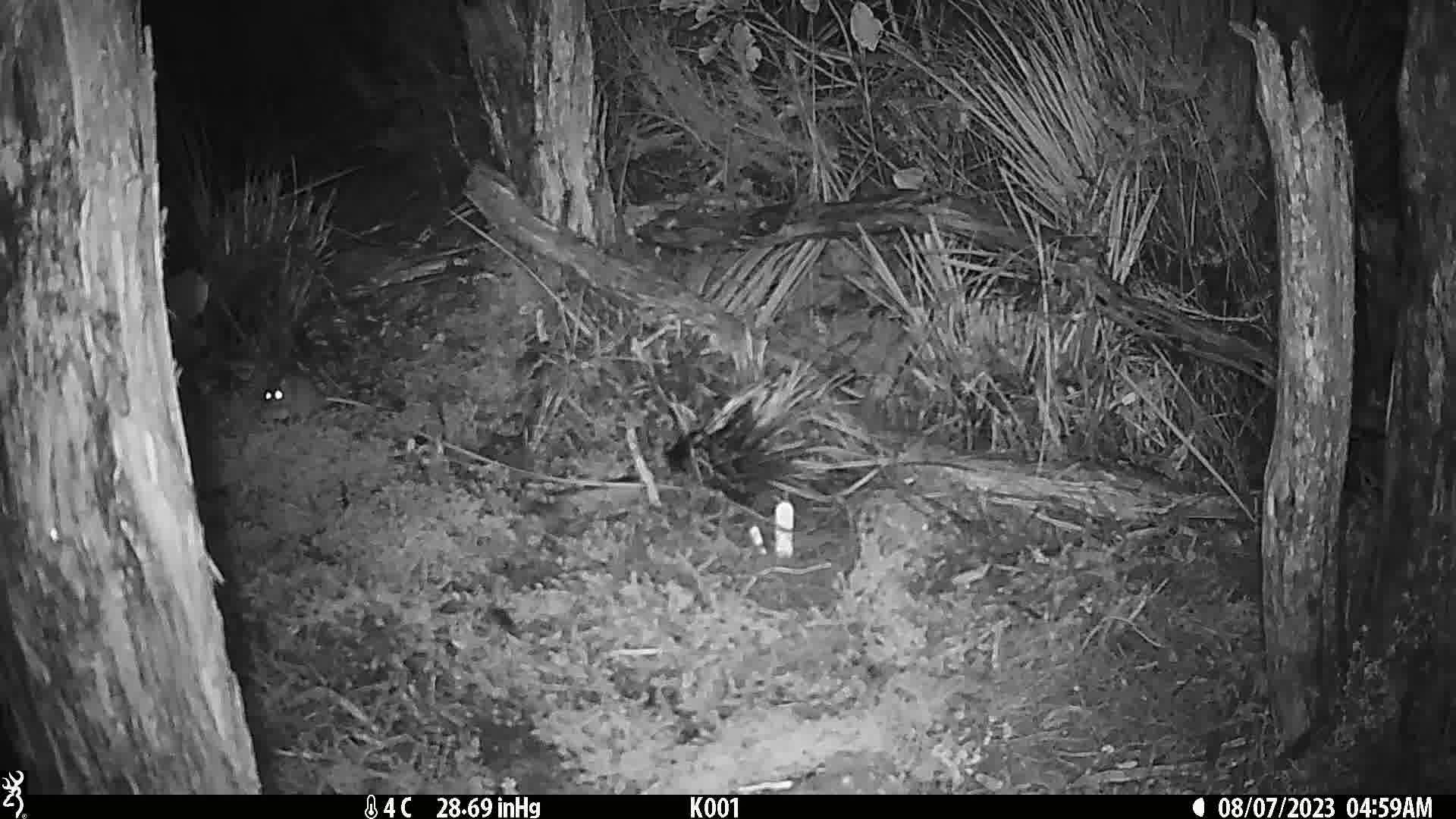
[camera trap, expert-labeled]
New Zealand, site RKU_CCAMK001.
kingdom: Animalia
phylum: Chordata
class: Mammalia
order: Rodentia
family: Muridae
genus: Rattus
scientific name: Rattus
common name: rat